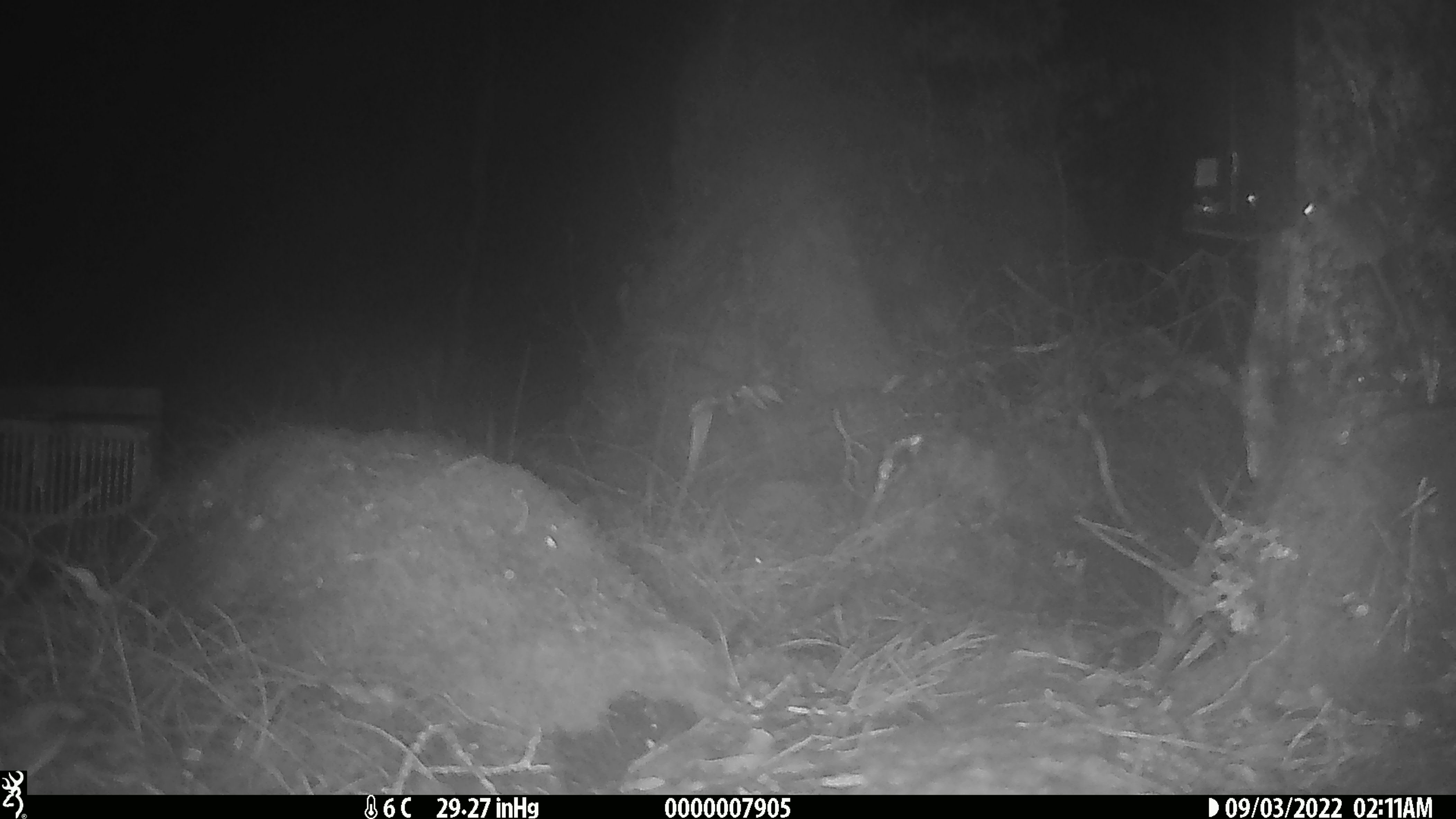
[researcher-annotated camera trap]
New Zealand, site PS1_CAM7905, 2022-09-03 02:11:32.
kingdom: Animalia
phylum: Chordata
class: Mammalia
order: Rodentia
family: Muridae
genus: Mus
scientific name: Mus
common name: mouse